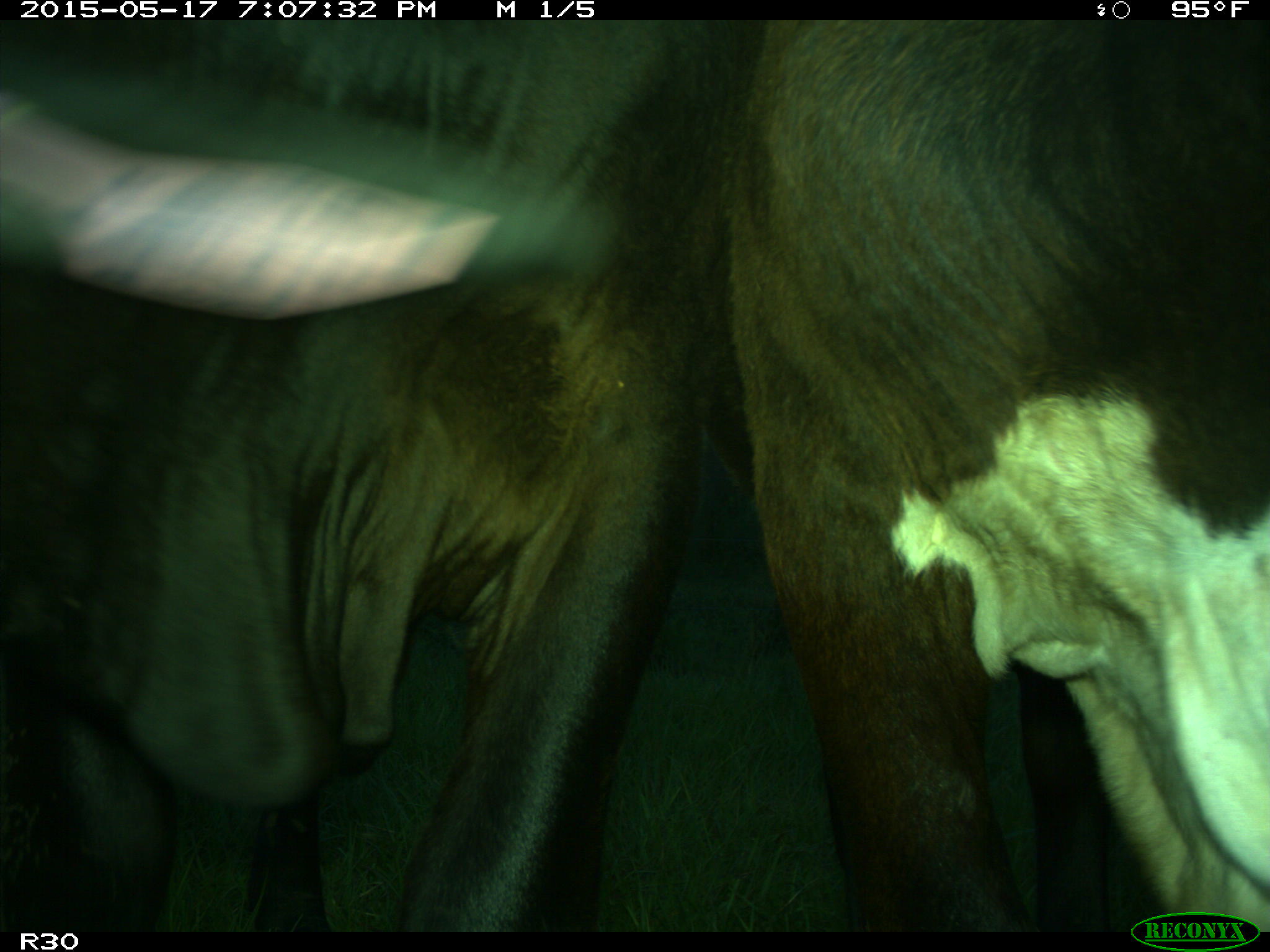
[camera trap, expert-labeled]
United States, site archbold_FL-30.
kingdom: Animalia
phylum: Chordata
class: Mammalia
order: Artiodactyla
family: Bovidae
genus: Bos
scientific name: Bos taurus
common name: domestic cow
Bos taurus (domestic cow).